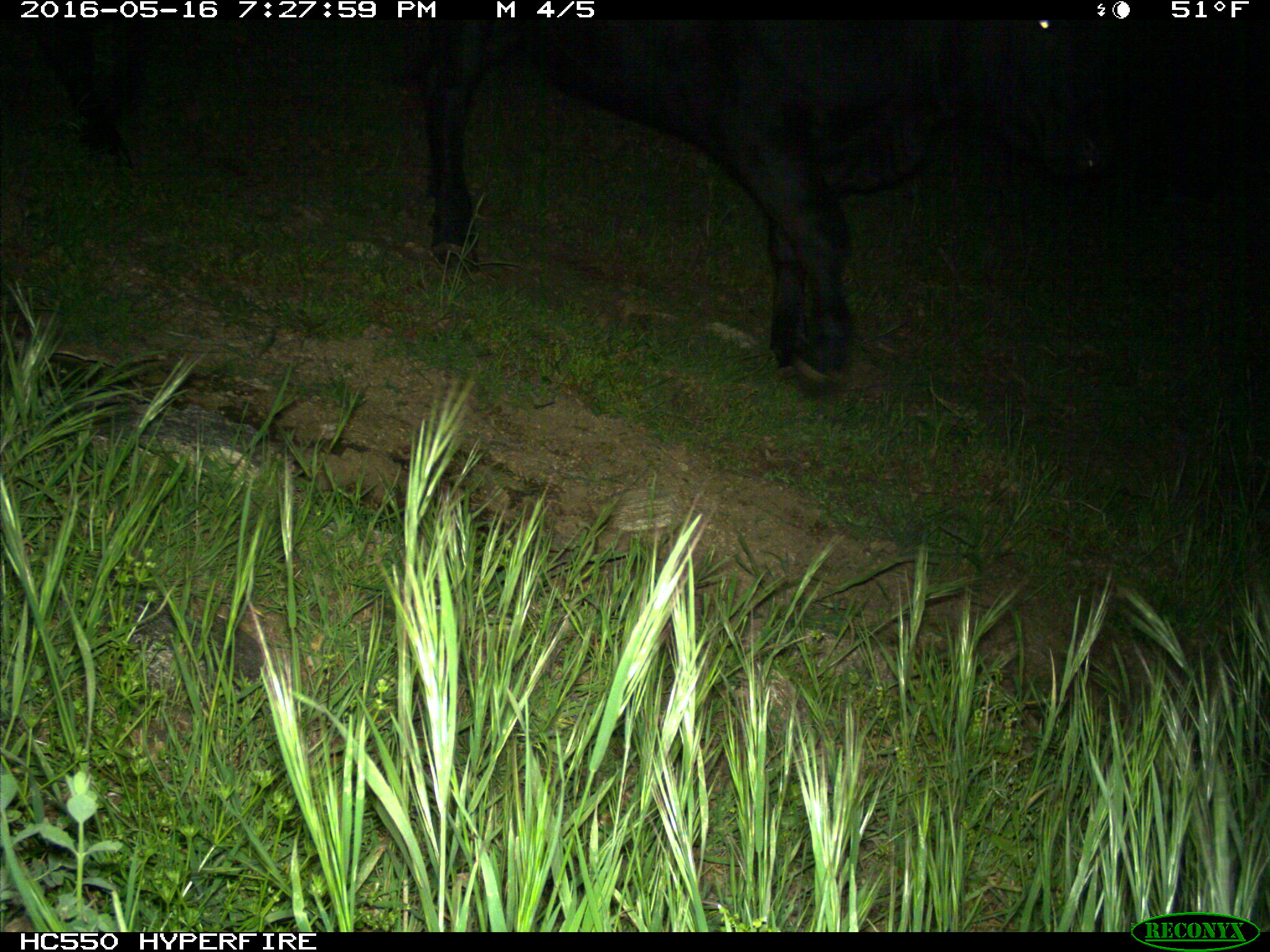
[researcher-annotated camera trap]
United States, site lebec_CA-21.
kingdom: Animalia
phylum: Chordata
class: Mammalia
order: Artiodactyla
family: Bovidae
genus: Bos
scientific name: Bos taurus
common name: domestic cow